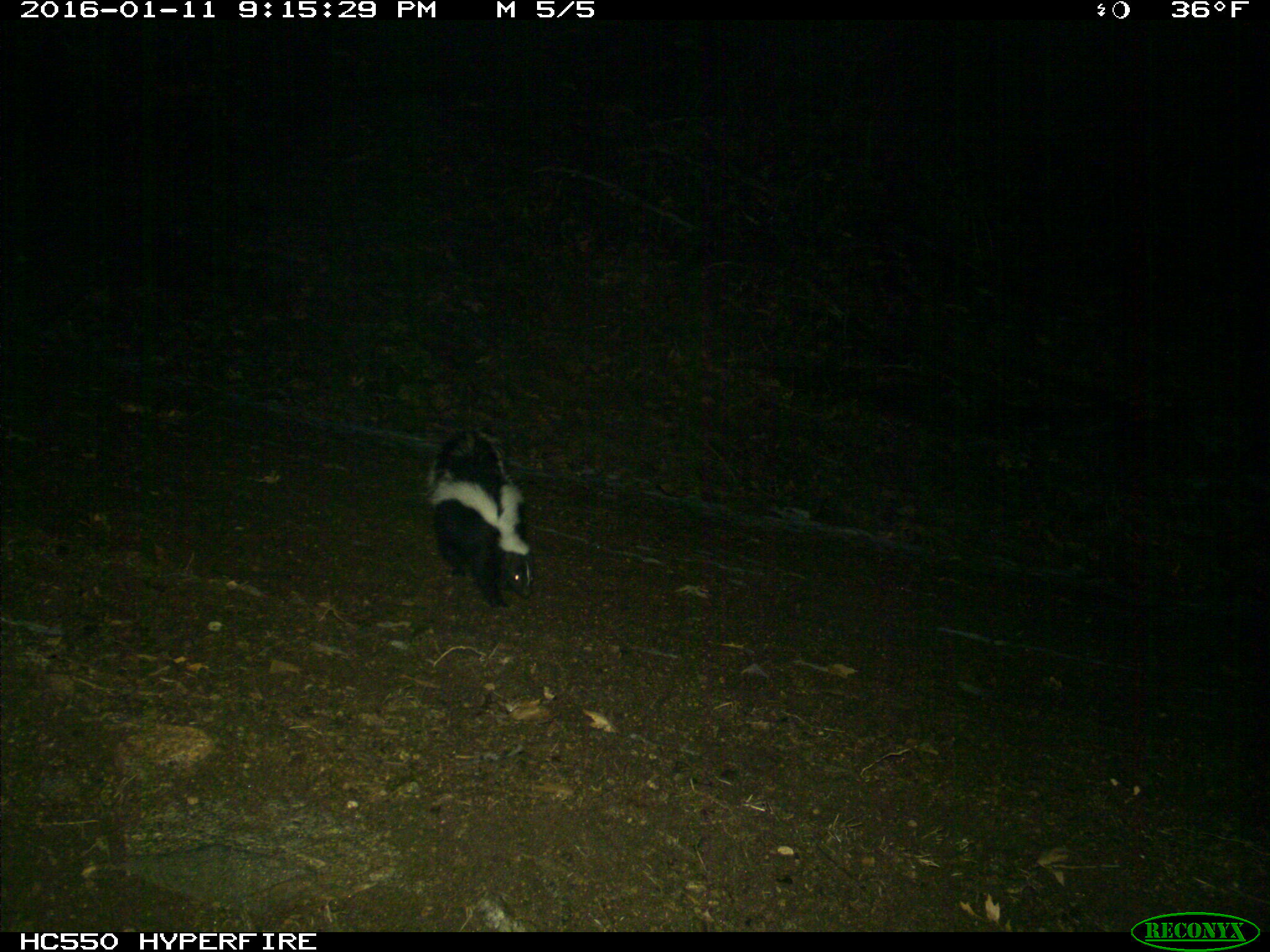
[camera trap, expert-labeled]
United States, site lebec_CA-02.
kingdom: Animalia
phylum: Chordata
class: Mammalia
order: Carnivora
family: Mephitidae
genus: Mephitis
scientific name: Mephitis mephitis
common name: striped skunk